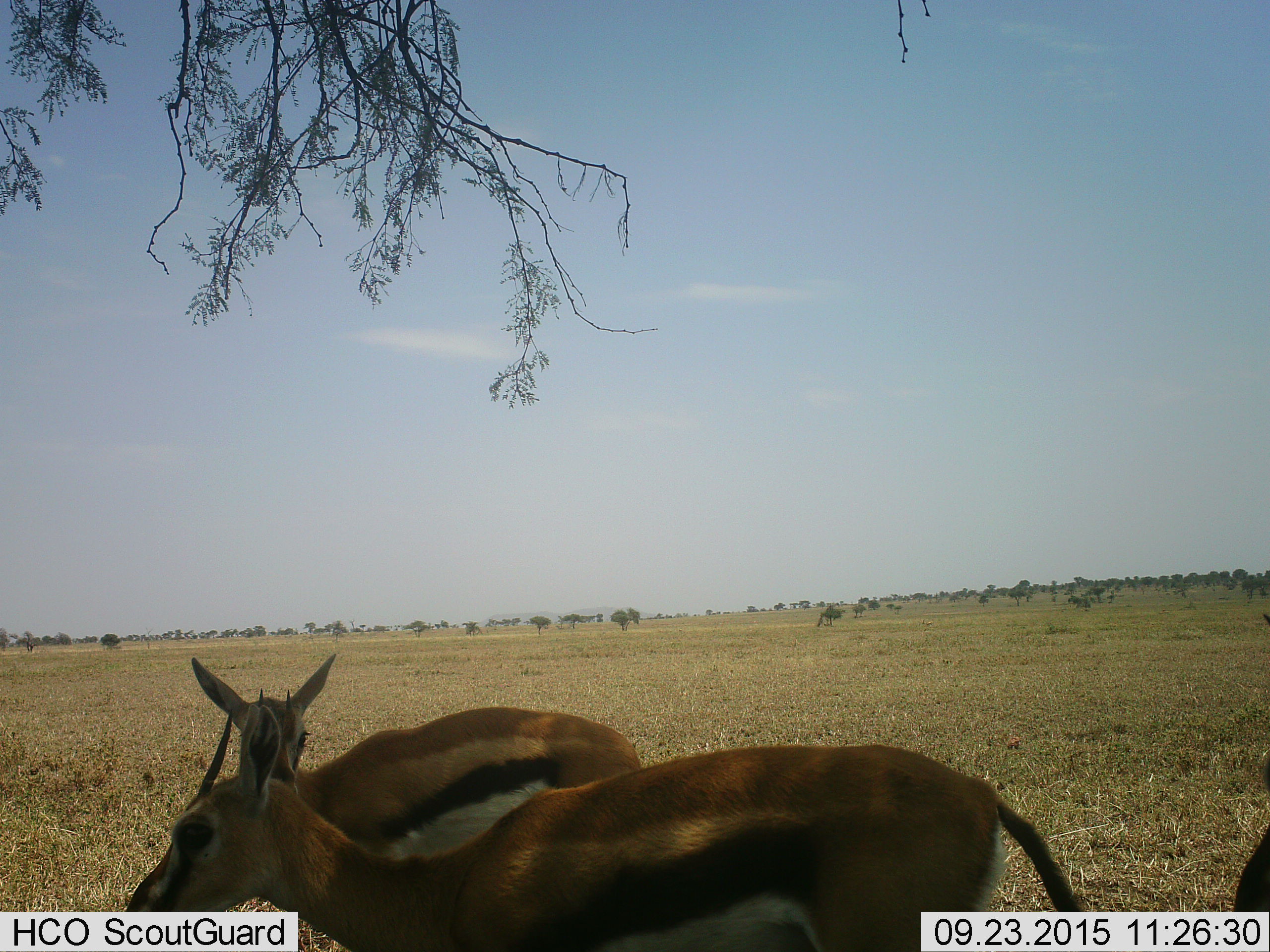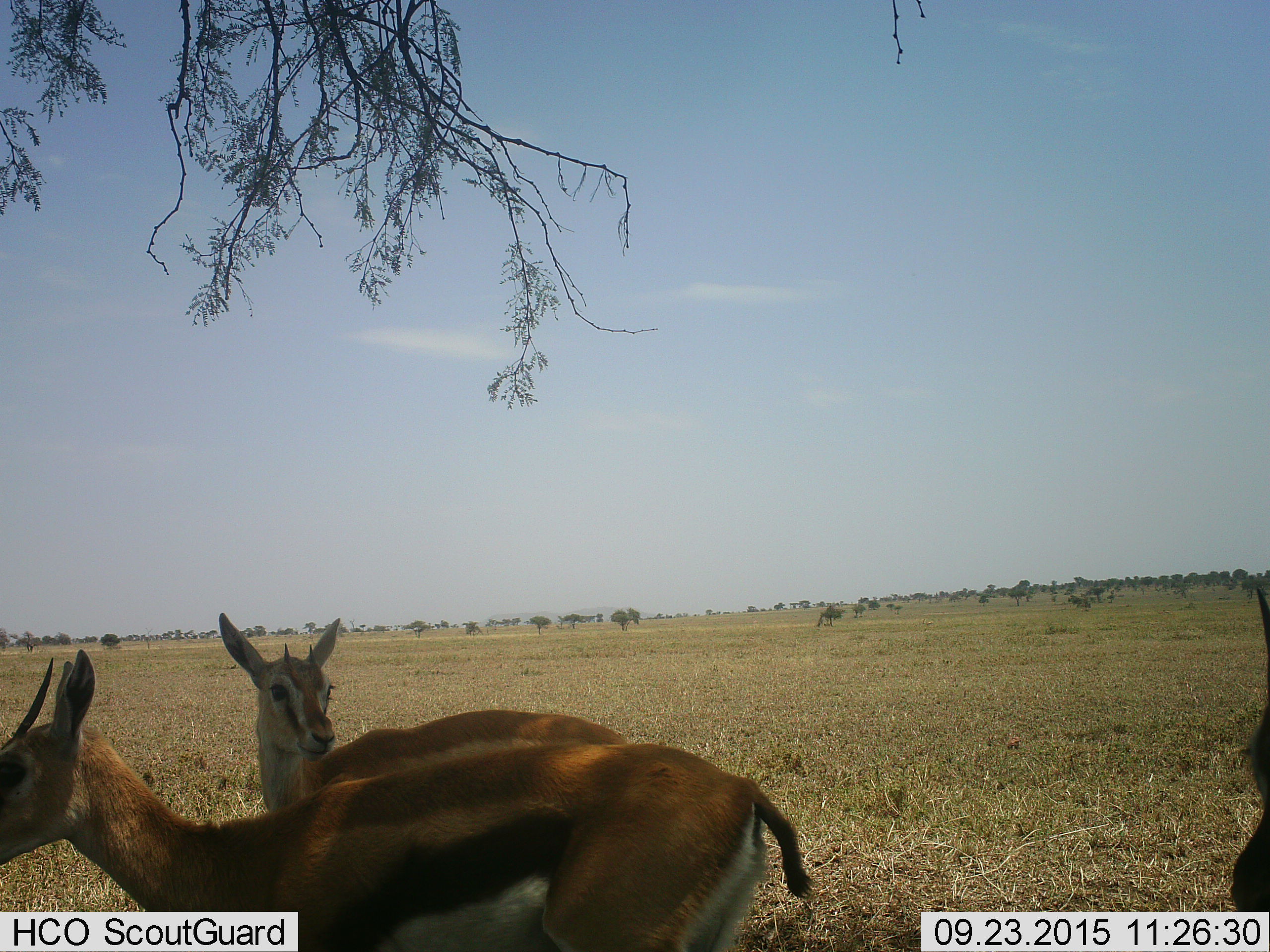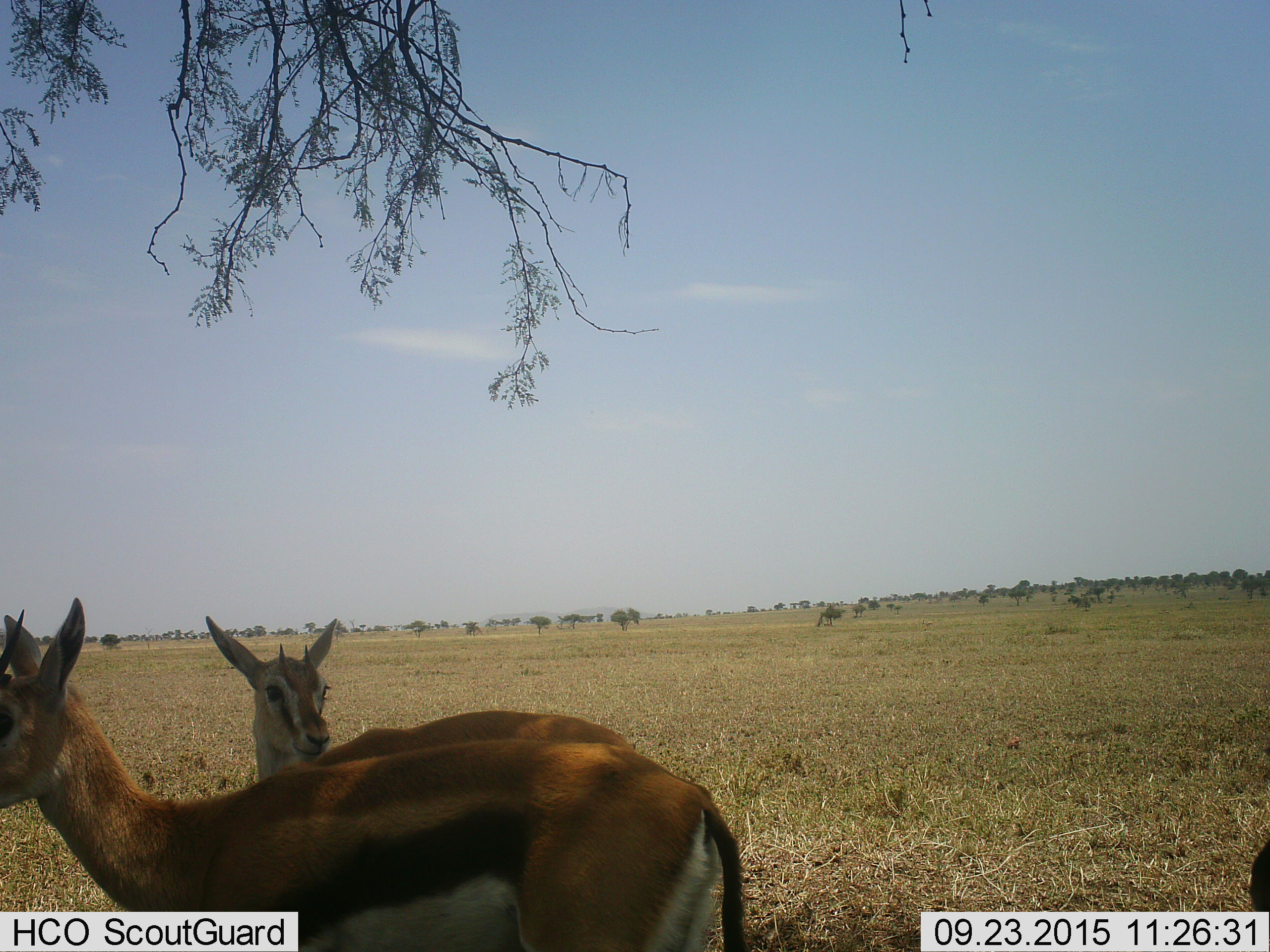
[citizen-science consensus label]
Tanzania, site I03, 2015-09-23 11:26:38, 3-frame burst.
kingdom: Animalia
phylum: Chordata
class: Mammalia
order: Artiodactyla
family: Bovidae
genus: Eudorcas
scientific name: Eudorcas thomsonii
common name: thomson's gazelle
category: gazellethomsons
Gazellethomsons (thomson's gazelle) (Eudorcas thomsonii), count 3. Behavior (volunteer vote fractions): standing 80%, resting 0%, moving 50%, interacting 0%. Young present (vote fraction): 10%. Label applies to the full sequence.